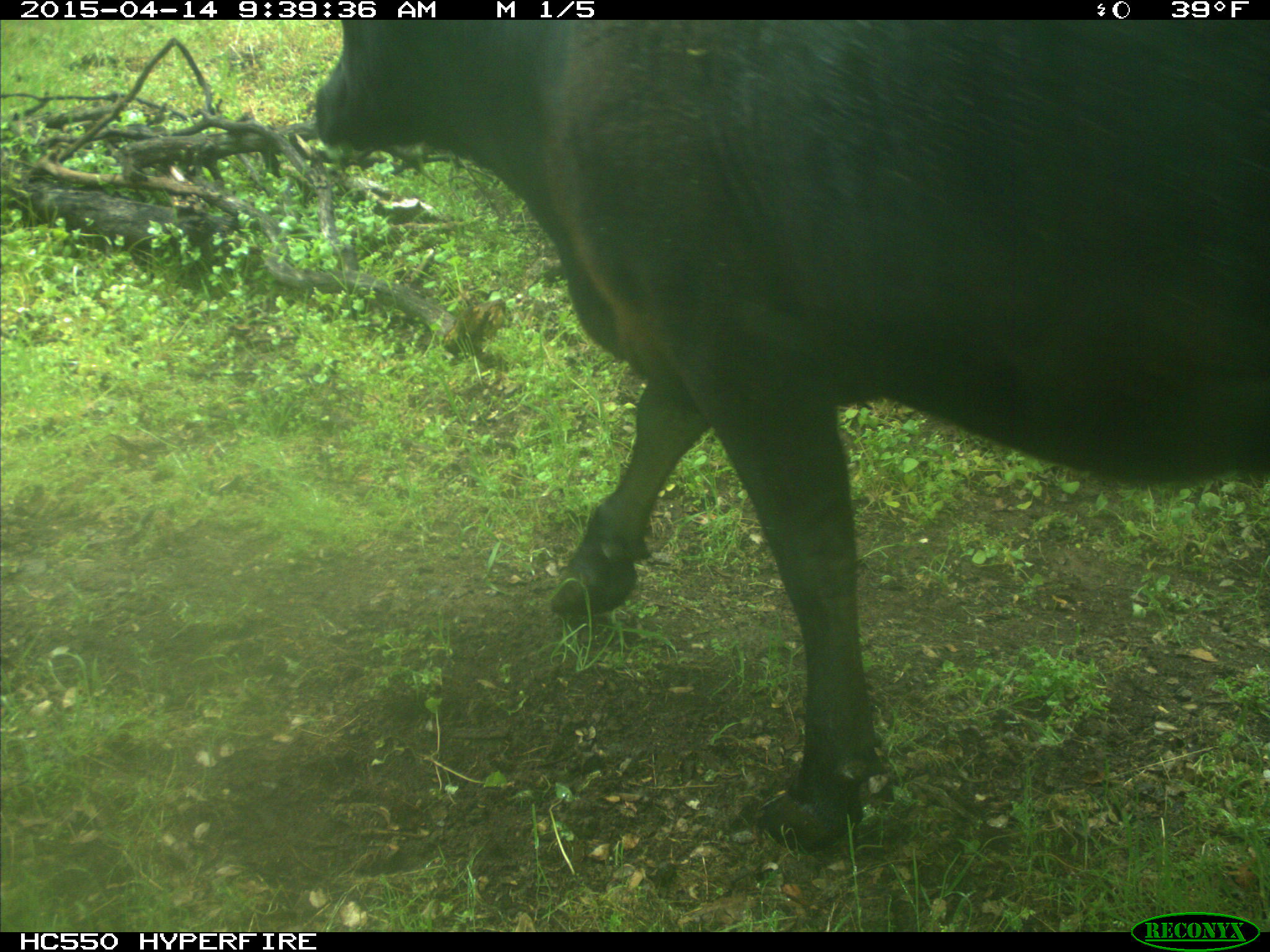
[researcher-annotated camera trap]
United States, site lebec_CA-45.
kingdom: Animalia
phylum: Chordata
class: Mammalia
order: Artiodactyla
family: Bovidae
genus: Bos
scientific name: Bos taurus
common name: domestic cow